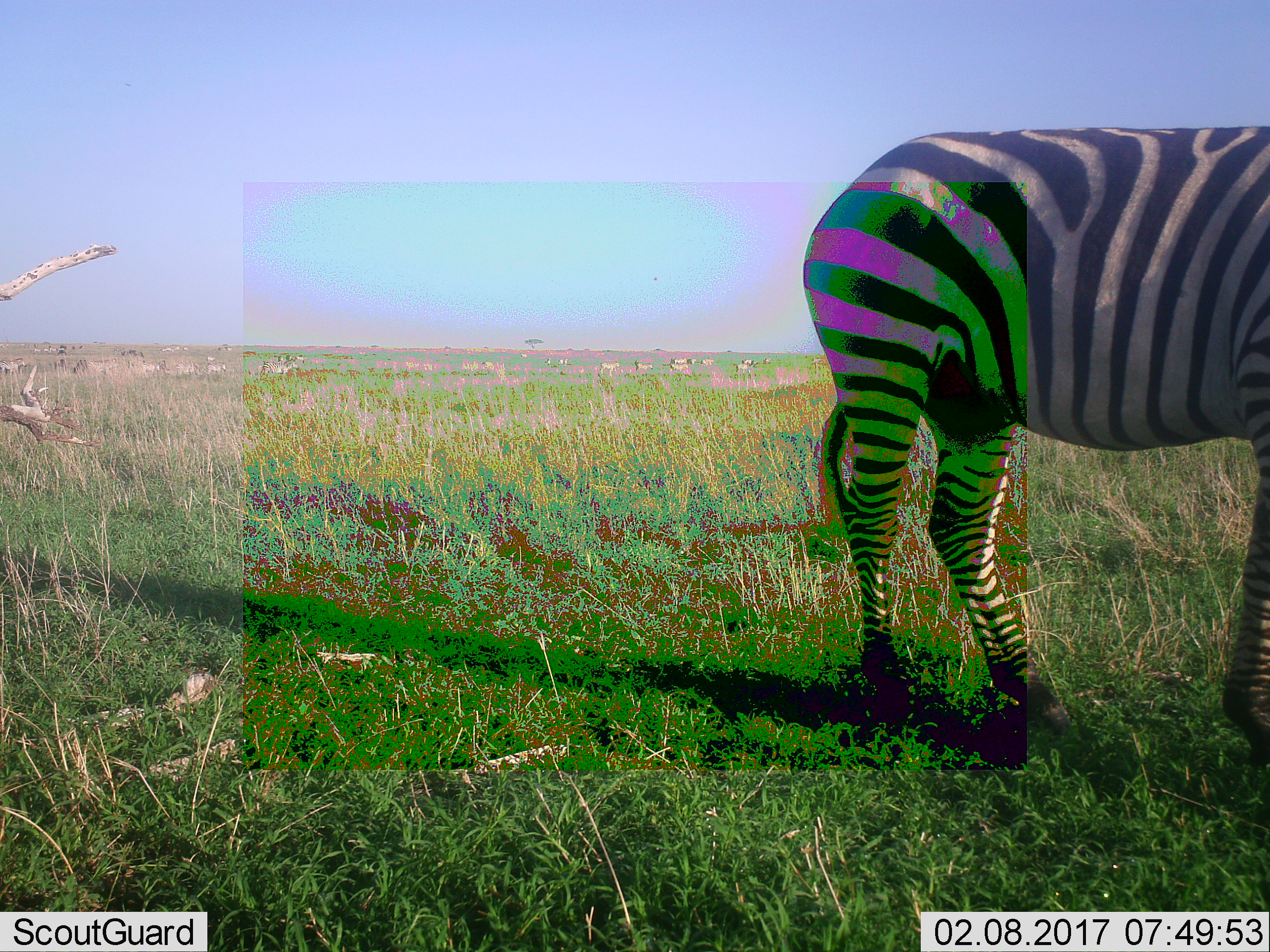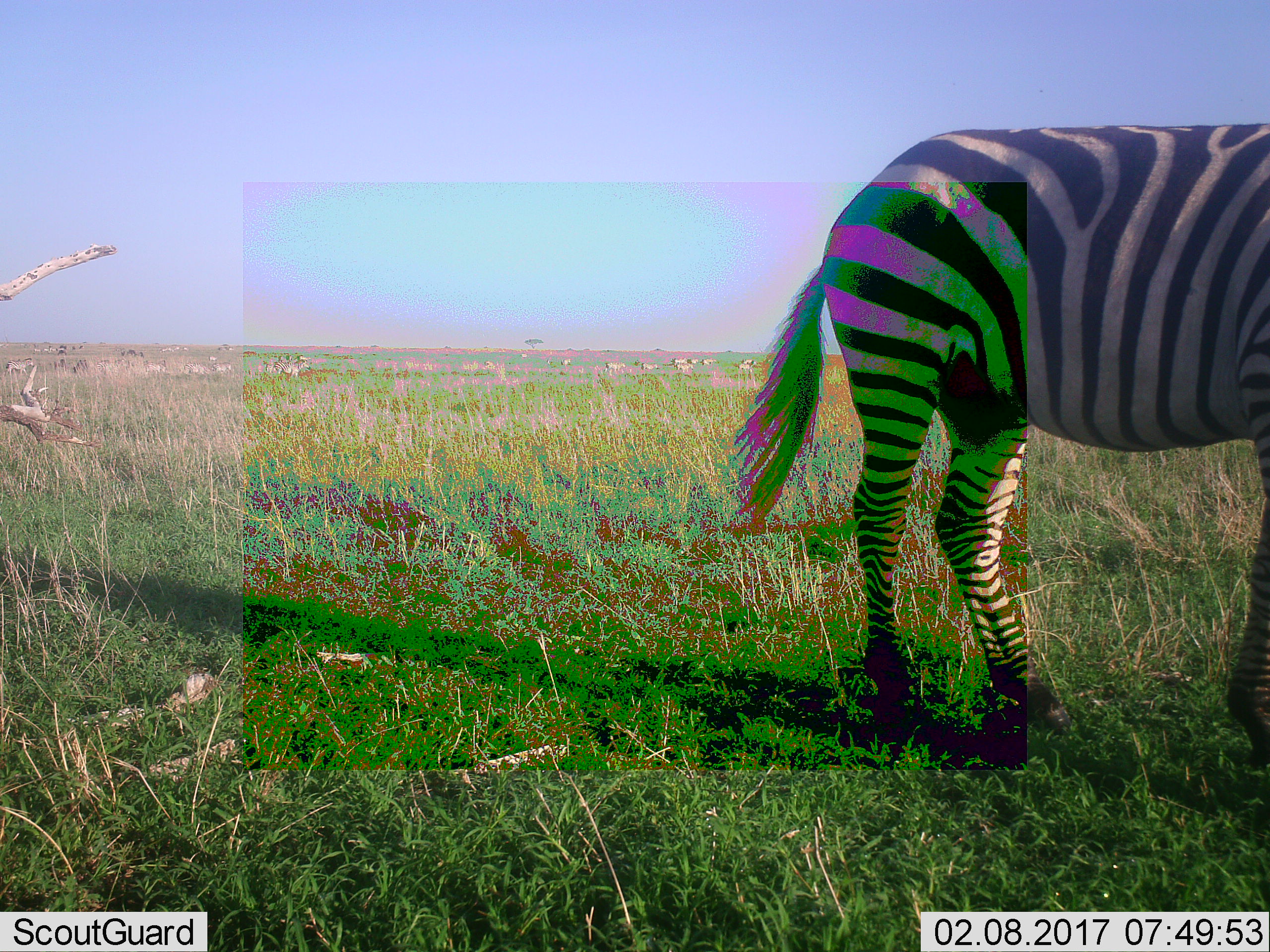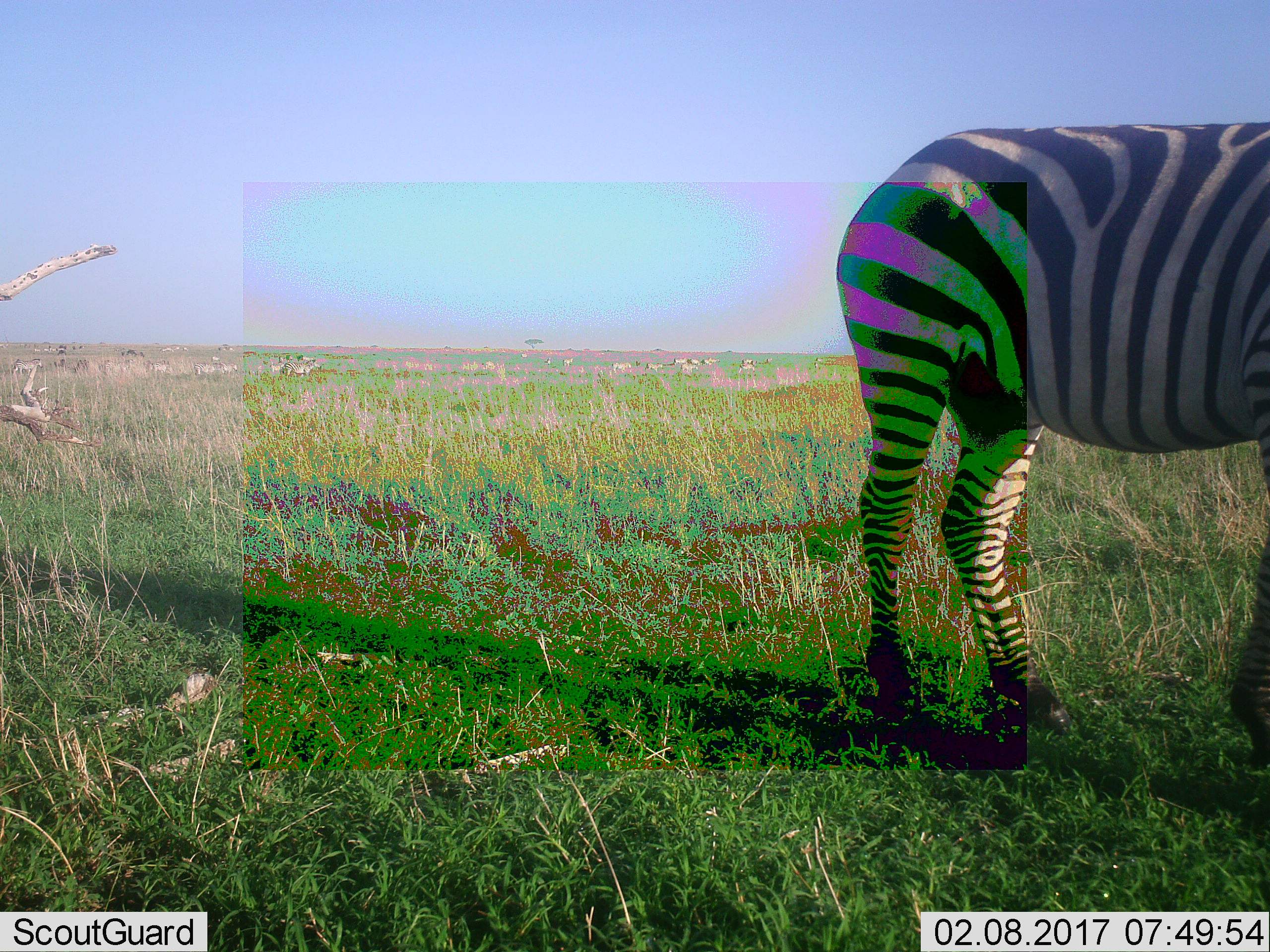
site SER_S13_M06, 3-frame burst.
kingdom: Animalia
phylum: Chordata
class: Mammalia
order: Perissodactyla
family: Equidae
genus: Equus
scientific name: Equus quagga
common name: plains zebra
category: zebraplains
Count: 1.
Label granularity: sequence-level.